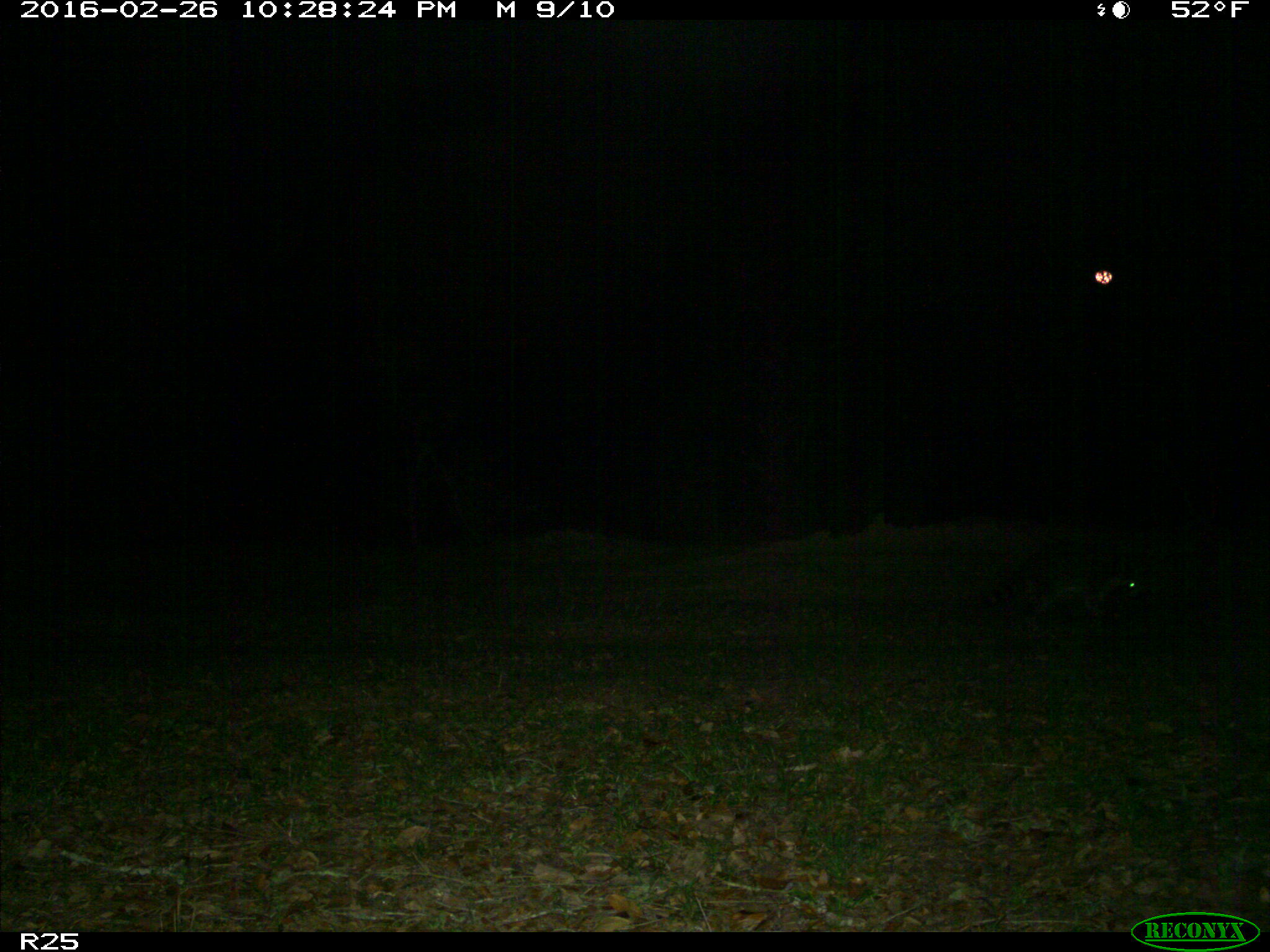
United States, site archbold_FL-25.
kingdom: Animalia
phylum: Chordata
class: Mammalia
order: Carnivora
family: Procyonidae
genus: Procyon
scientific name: Procyon lotor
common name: common raccoon